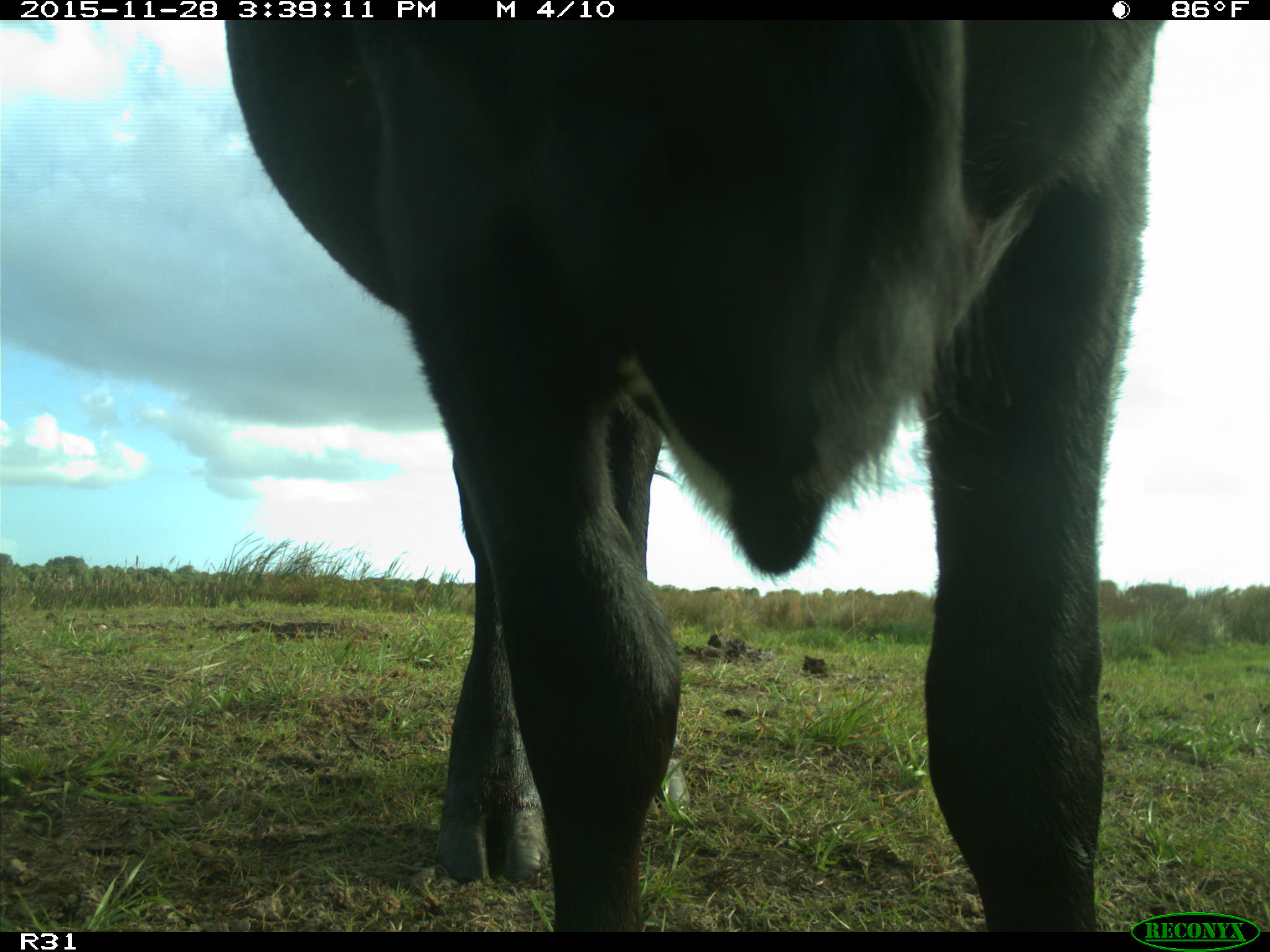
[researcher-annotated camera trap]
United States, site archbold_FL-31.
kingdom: Animalia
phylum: Chordata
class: Mammalia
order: Artiodactyla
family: Bovidae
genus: Bos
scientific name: Bos taurus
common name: domestic cow